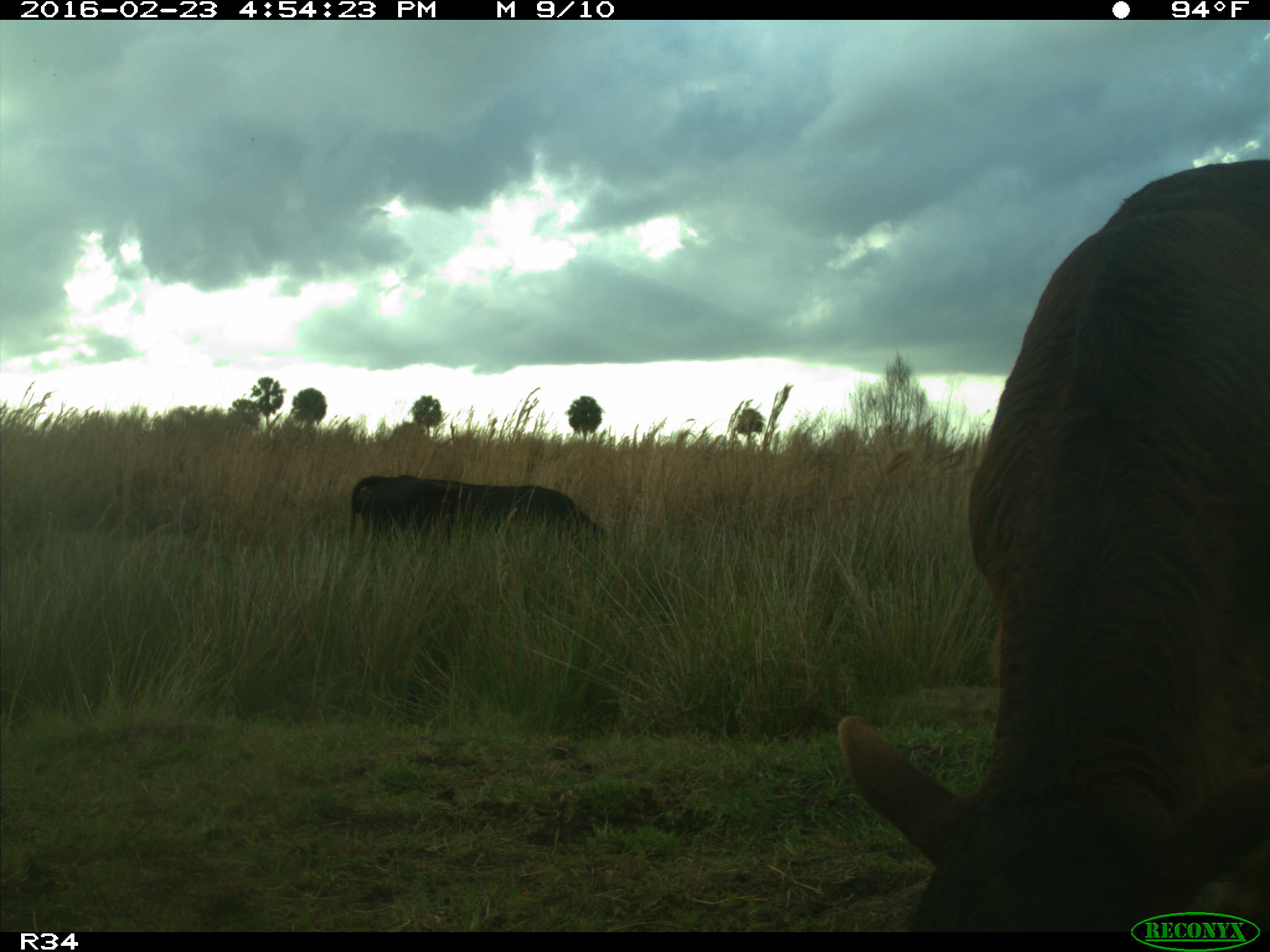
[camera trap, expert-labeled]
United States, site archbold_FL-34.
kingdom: Animalia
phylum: Chordata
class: Mammalia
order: Artiodactyla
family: Bovidae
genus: Bos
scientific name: Bos taurus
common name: domestic cow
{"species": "Bos taurus (domestic cow)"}